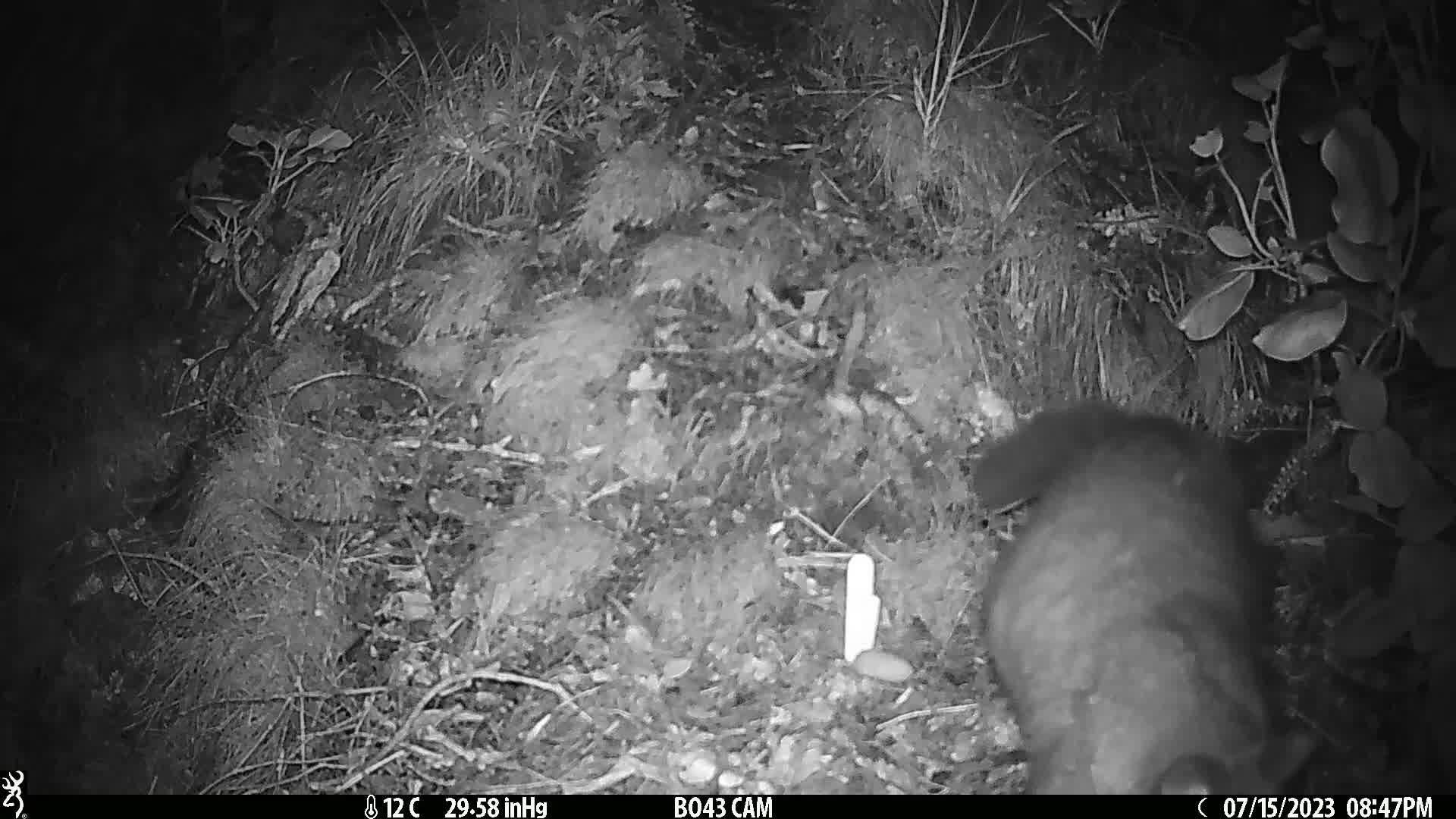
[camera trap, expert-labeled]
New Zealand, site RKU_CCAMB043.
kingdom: Animalia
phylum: Chordata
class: Mammalia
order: Diprotodontia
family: Phalangeridae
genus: Trichosurus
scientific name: Trichosurus vulpecula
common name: common brushtail possum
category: possum